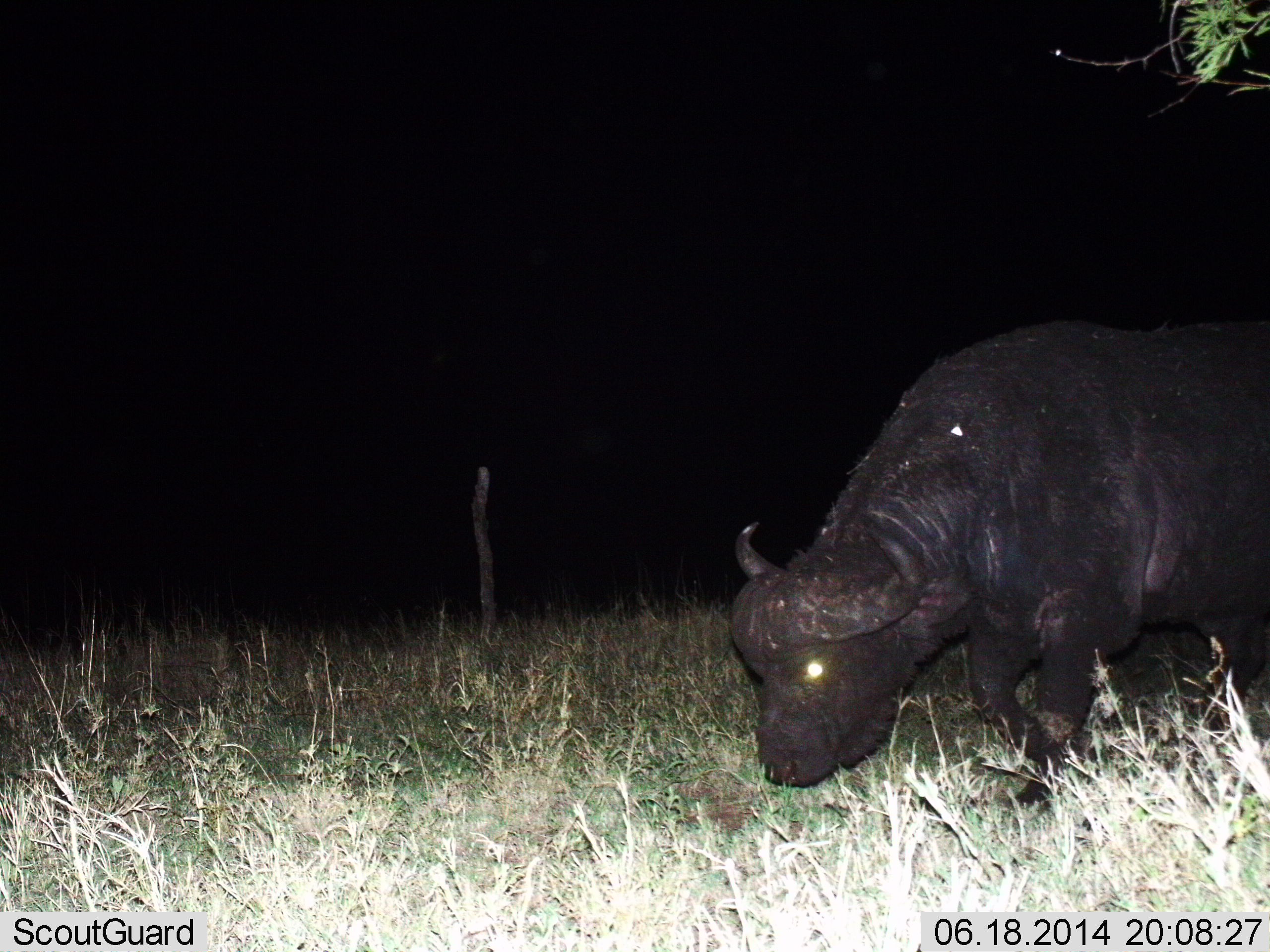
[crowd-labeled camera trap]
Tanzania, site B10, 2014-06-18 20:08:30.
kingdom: Animalia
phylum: Chordata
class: Mammalia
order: Artiodactyla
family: Bovidae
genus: Syncerus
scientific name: Syncerus caffer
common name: cape buffalo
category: buffalo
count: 1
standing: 10%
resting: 0%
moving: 50%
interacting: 0%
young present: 0%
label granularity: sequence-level